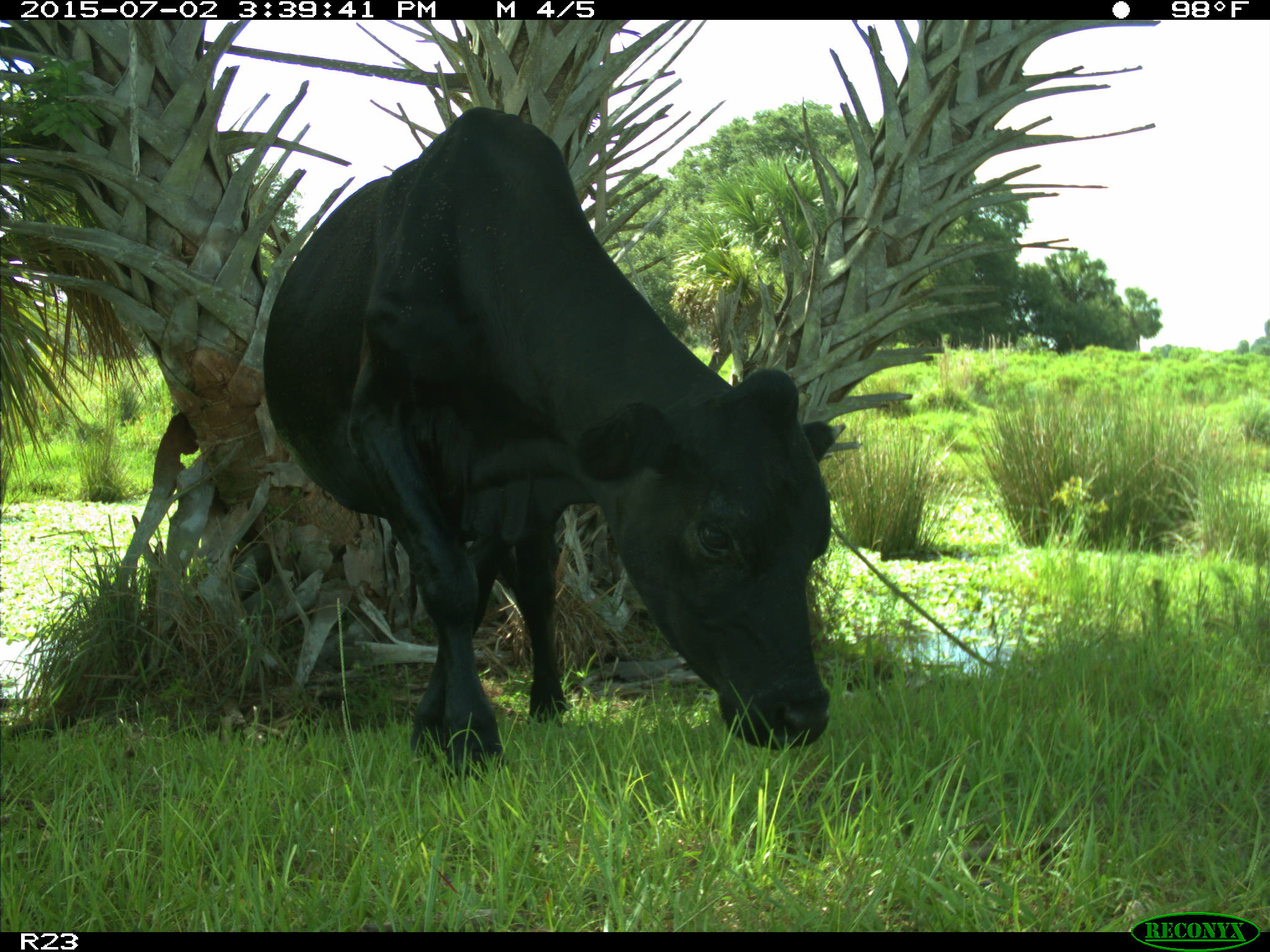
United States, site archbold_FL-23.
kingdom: Animalia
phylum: Chordata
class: Mammalia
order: Artiodactyla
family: Bovidae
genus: Bos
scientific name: Bos taurus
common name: domestic cow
Bos taurus (domestic cow).